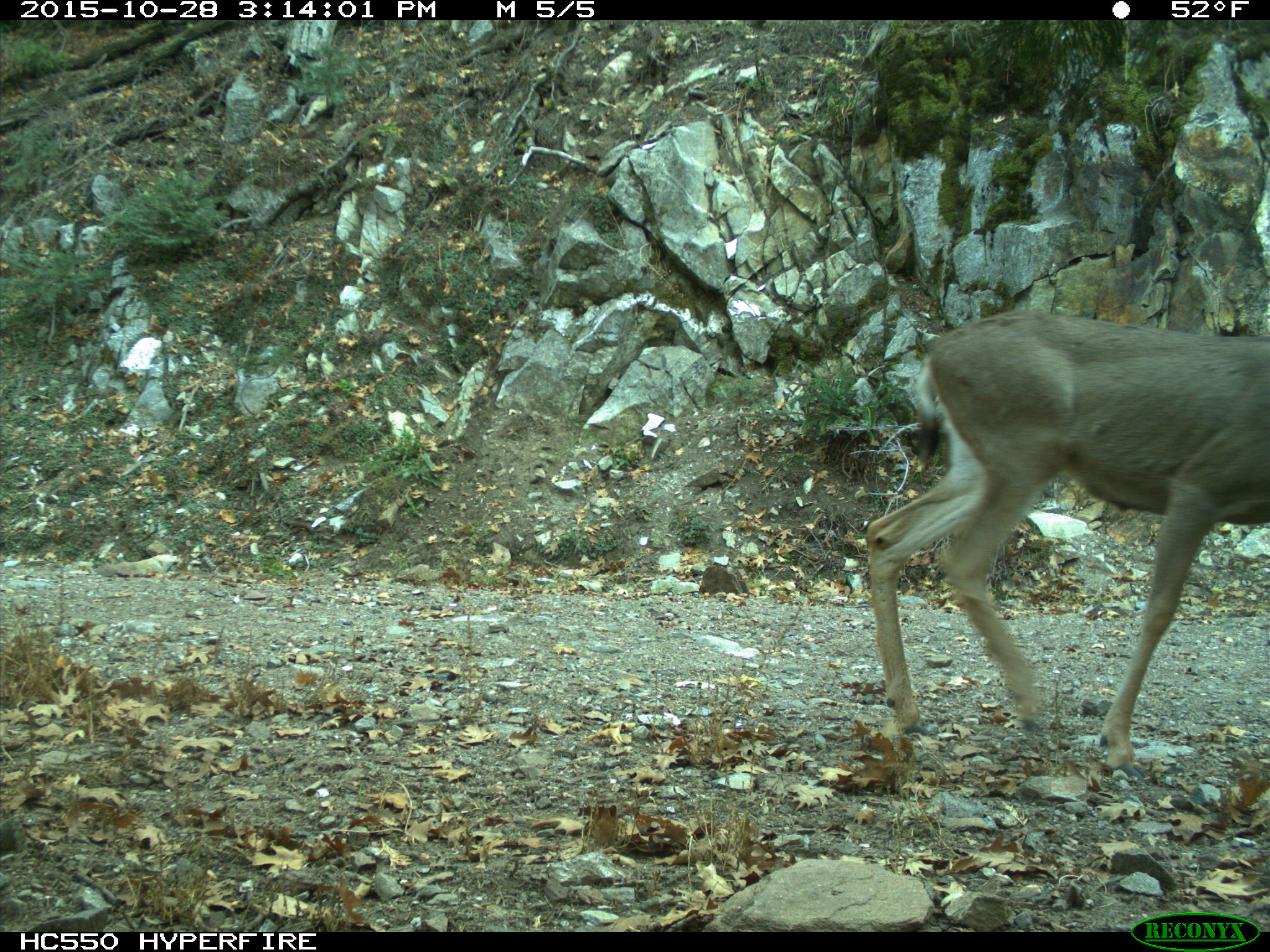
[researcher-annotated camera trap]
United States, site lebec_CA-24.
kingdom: Animalia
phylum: Chordata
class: Mammalia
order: Artiodactyla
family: Cervidae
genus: Odocoileus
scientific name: Odocoileus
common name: deer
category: unidentified deer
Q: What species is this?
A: Unidentified deer (deer) (Odocoileus).